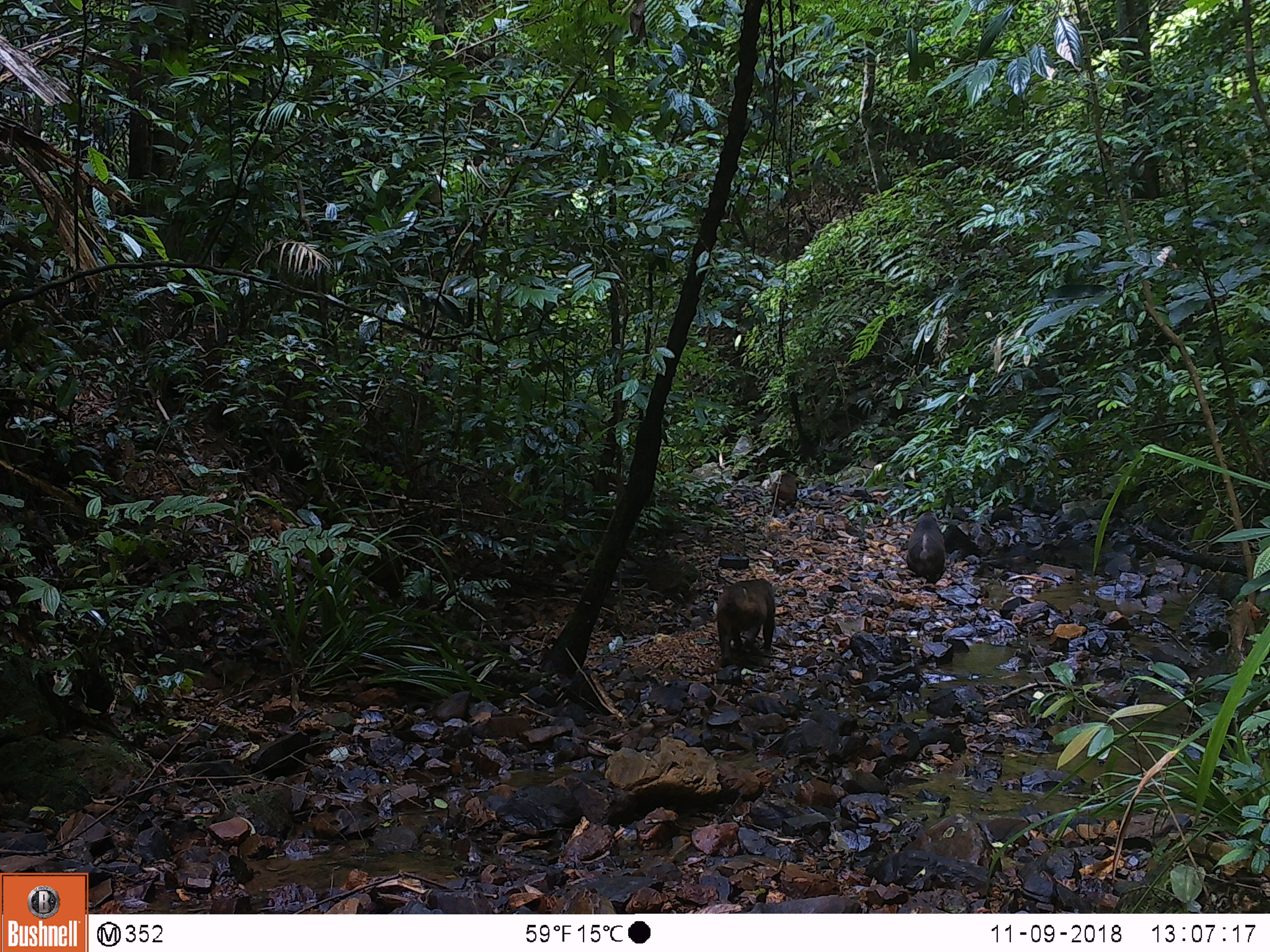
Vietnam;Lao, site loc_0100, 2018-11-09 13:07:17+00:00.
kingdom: Animalia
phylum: Chordata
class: Mammalia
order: Primates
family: Cercopithecidae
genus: Macaca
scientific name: Macaca arctoides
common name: stump-tailed macaque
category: stump tailed macaque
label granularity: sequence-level